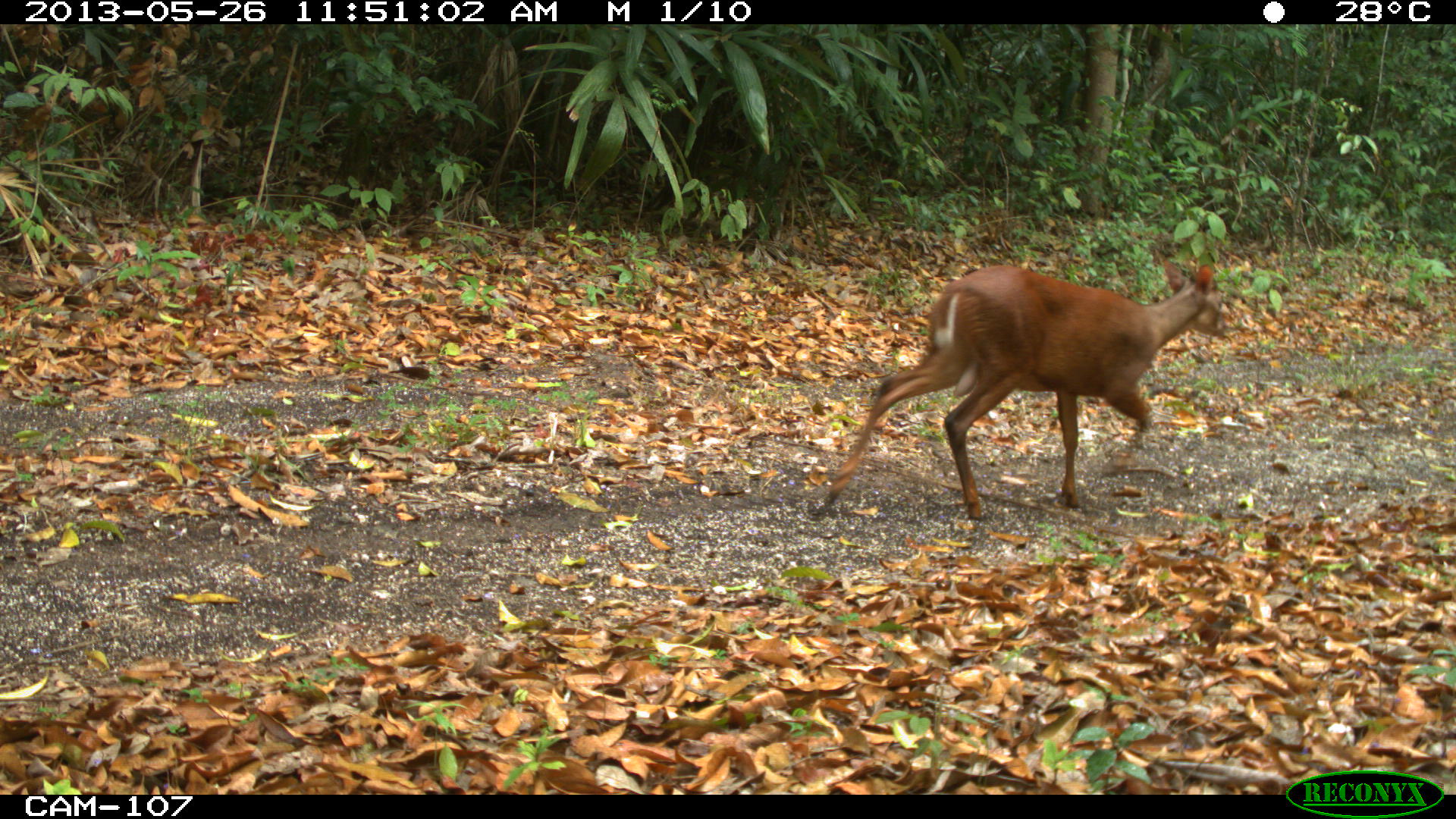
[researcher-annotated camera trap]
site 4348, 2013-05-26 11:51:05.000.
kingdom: Animalia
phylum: Chordata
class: Mammalia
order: Artiodactyla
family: Cervidae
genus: Mazama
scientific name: Mazama temama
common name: central american red brocket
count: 1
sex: male